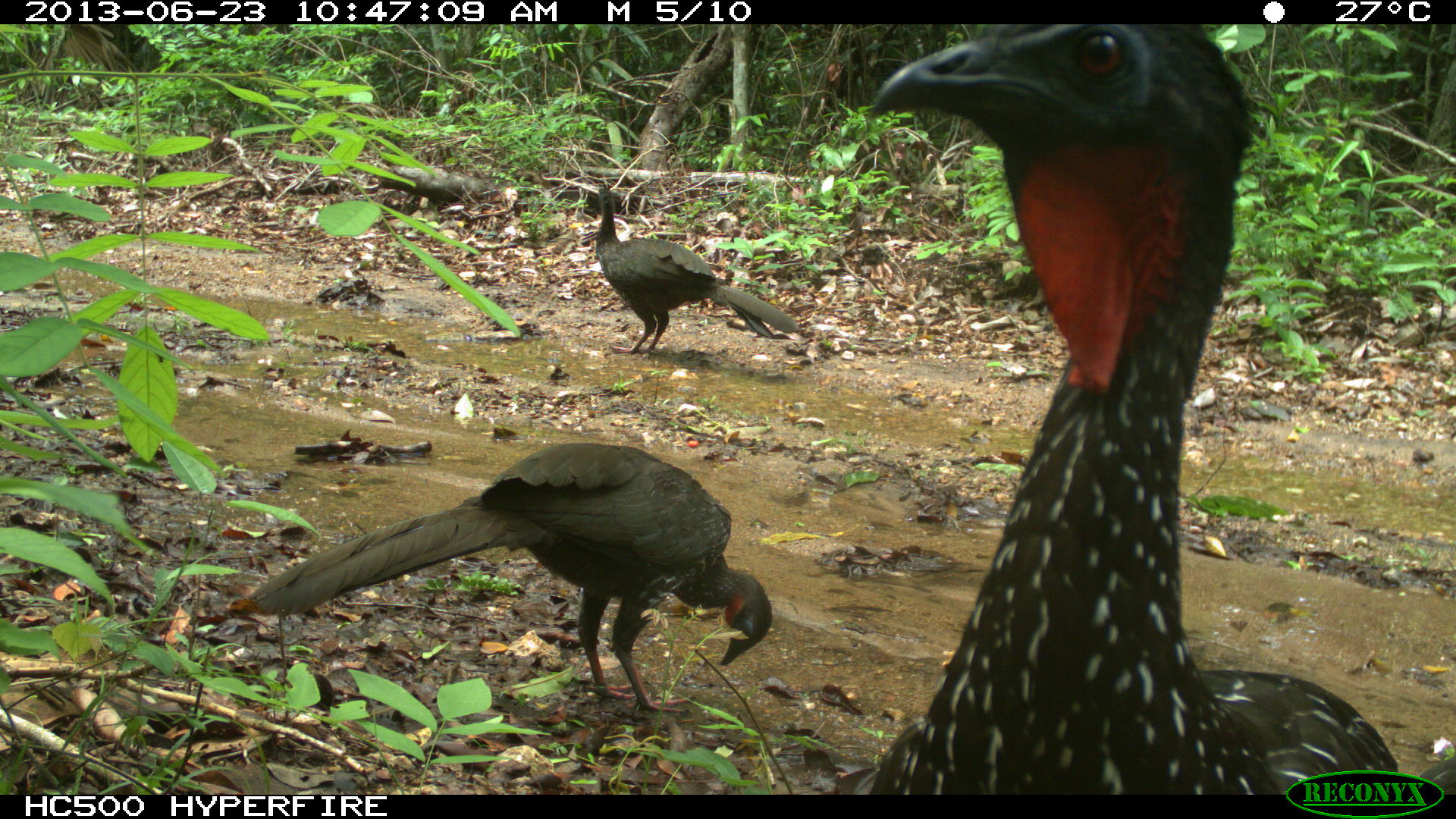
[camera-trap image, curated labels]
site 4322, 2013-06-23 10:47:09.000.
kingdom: Animalia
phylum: Chordata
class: Aves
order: Galliformes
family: Cracidae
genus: Penelope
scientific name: Penelope purpurascens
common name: crested guan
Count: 4.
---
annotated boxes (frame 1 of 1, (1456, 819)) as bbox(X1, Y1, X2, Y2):
penelope purpurascens: bbox(858, 18, 1411, 791); bbox(227, 439, 774, 715); bbox(594, 180, 804, 357)